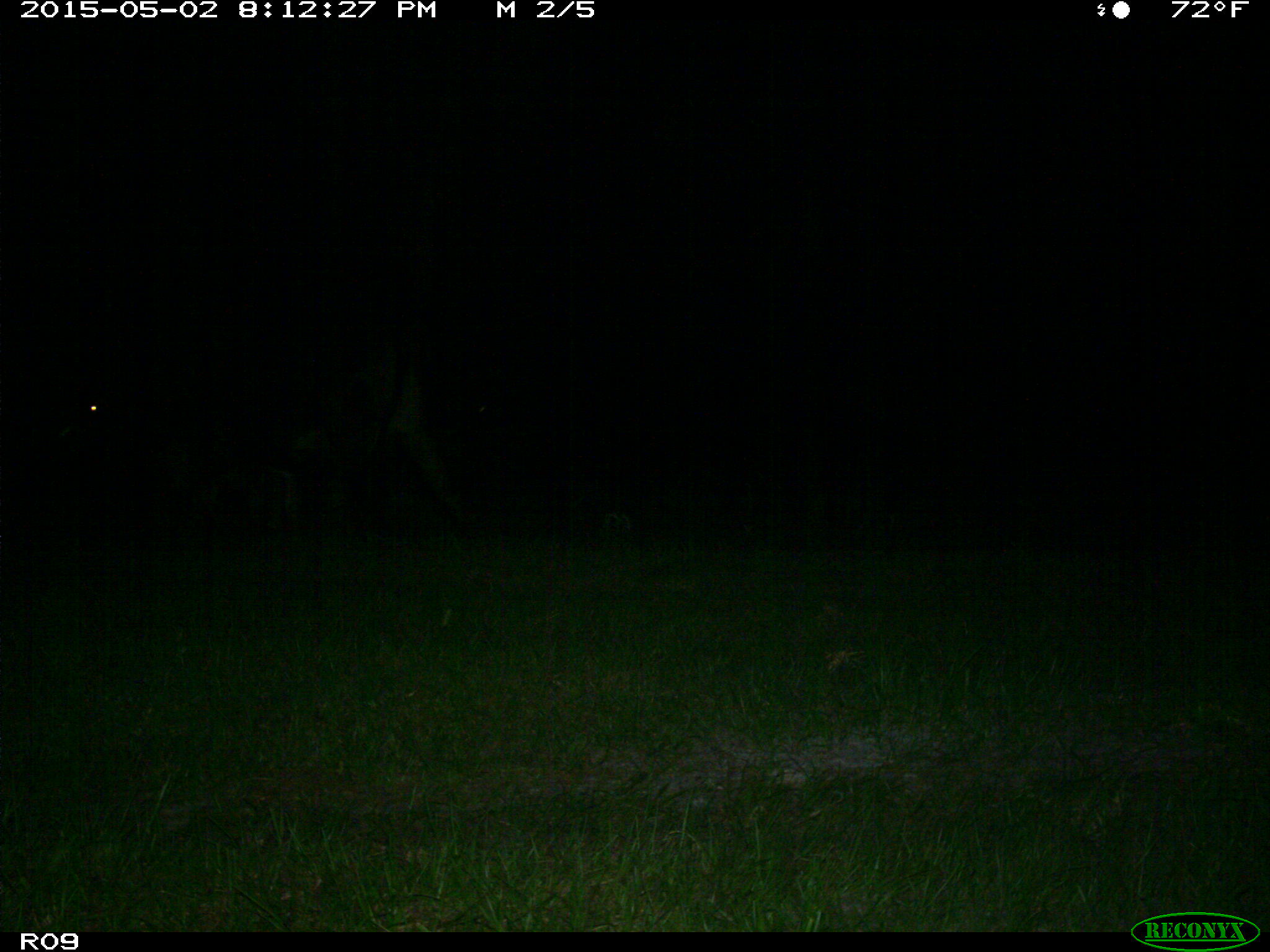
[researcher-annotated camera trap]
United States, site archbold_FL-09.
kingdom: Animalia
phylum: Chordata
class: Mammalia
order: Artiodactyla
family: Bovidae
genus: Bos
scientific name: Bos taurus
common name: domestic cow